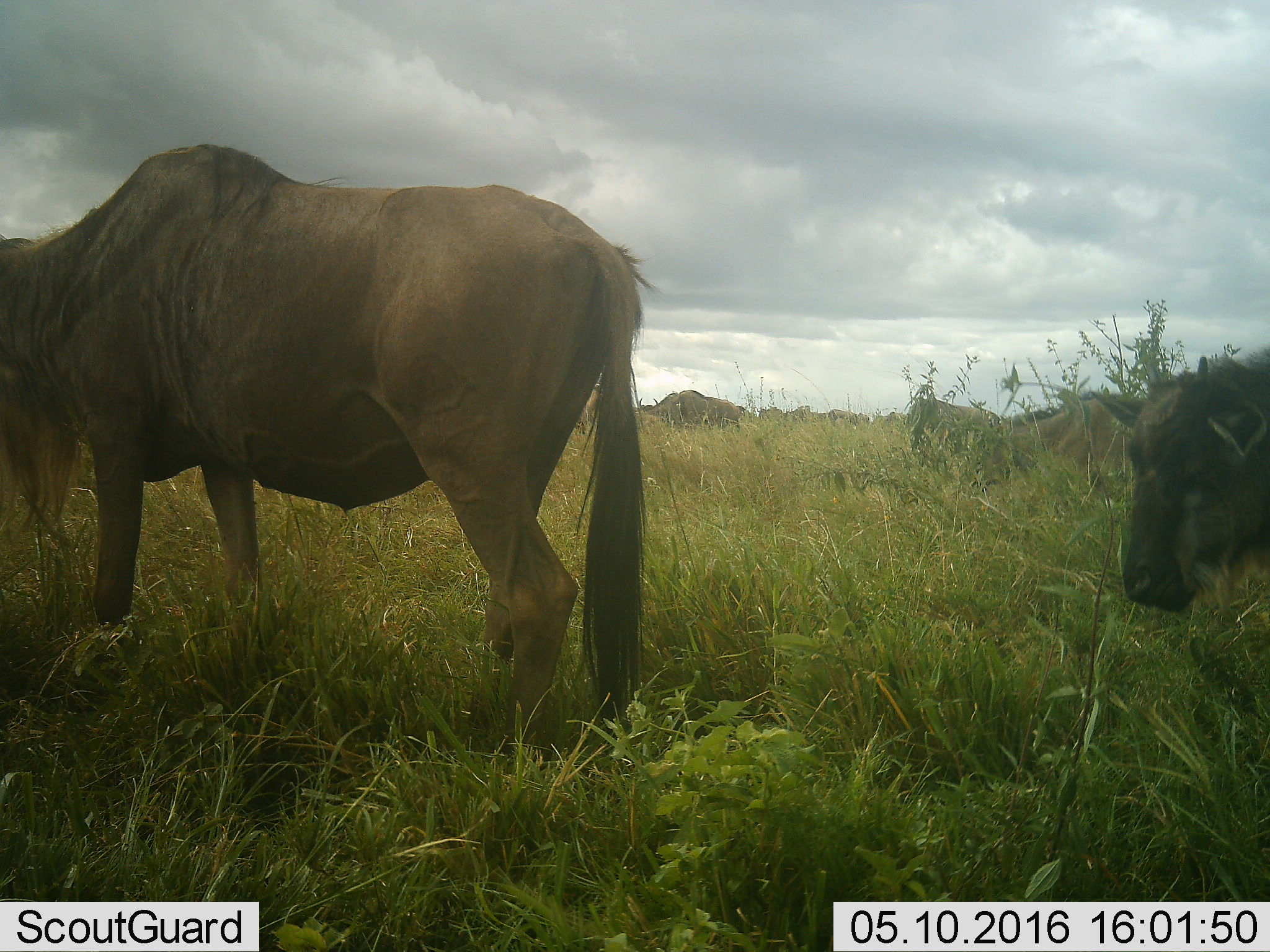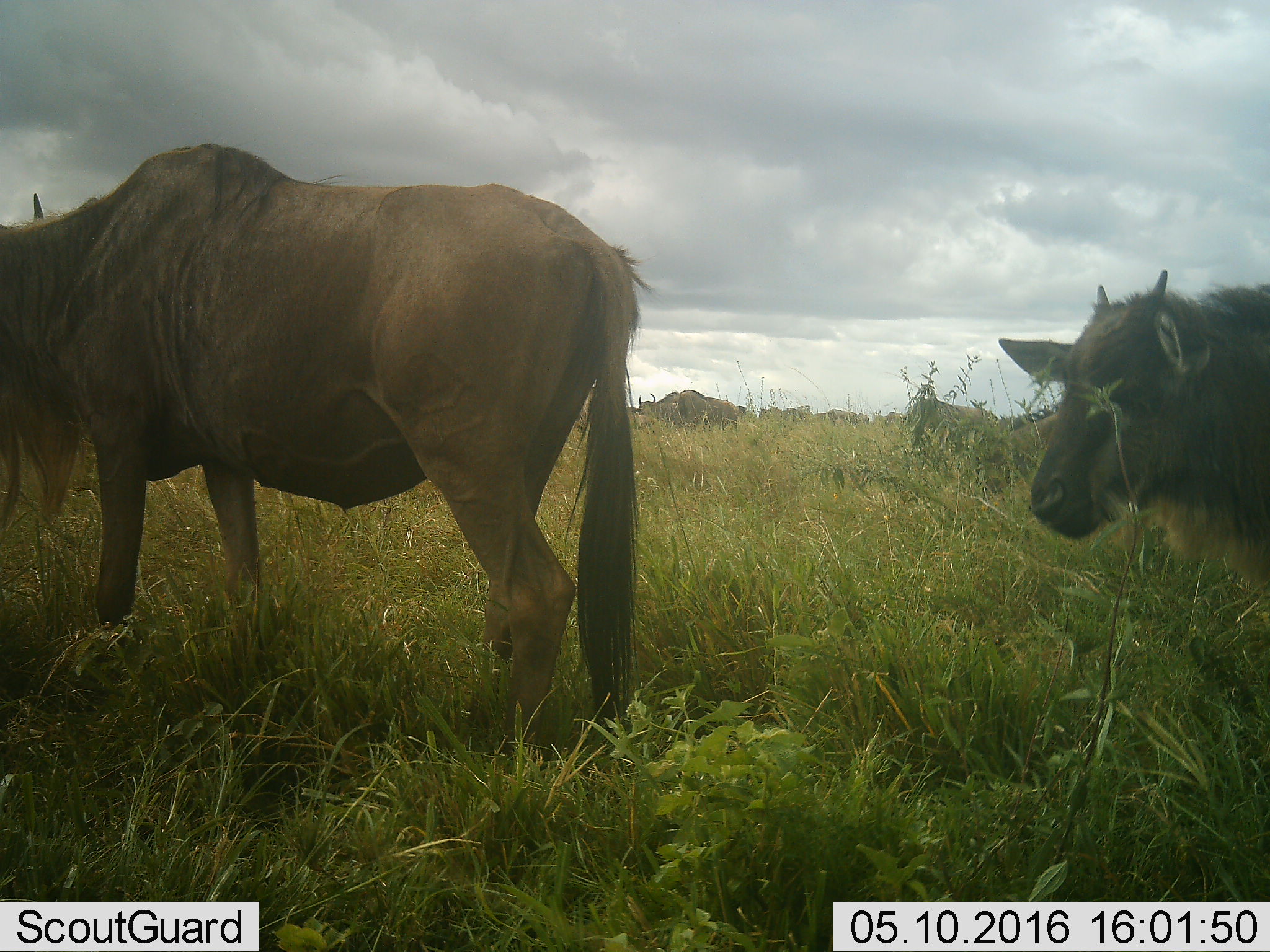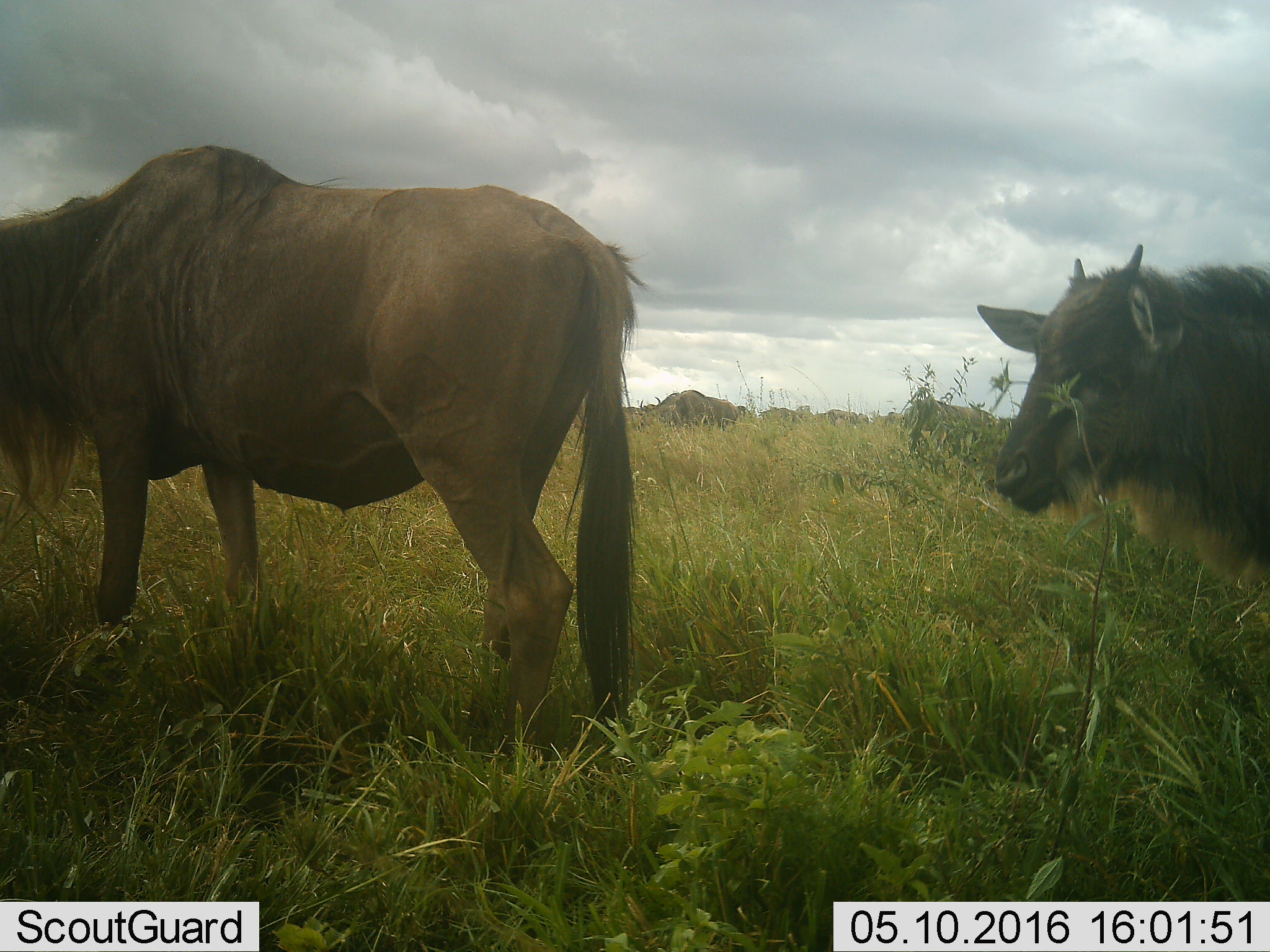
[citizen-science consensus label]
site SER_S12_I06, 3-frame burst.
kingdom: Animalia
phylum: Chordata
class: Mammalia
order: Artiodactyla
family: Bovidae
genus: Connochaetes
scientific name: Connochaetes taurinus taurinus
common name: blue wildebeest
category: wildebeestblue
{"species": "wildebeestblue (blue wildebeest) (Connochaetes taurinus taurinus)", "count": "11-50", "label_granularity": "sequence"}